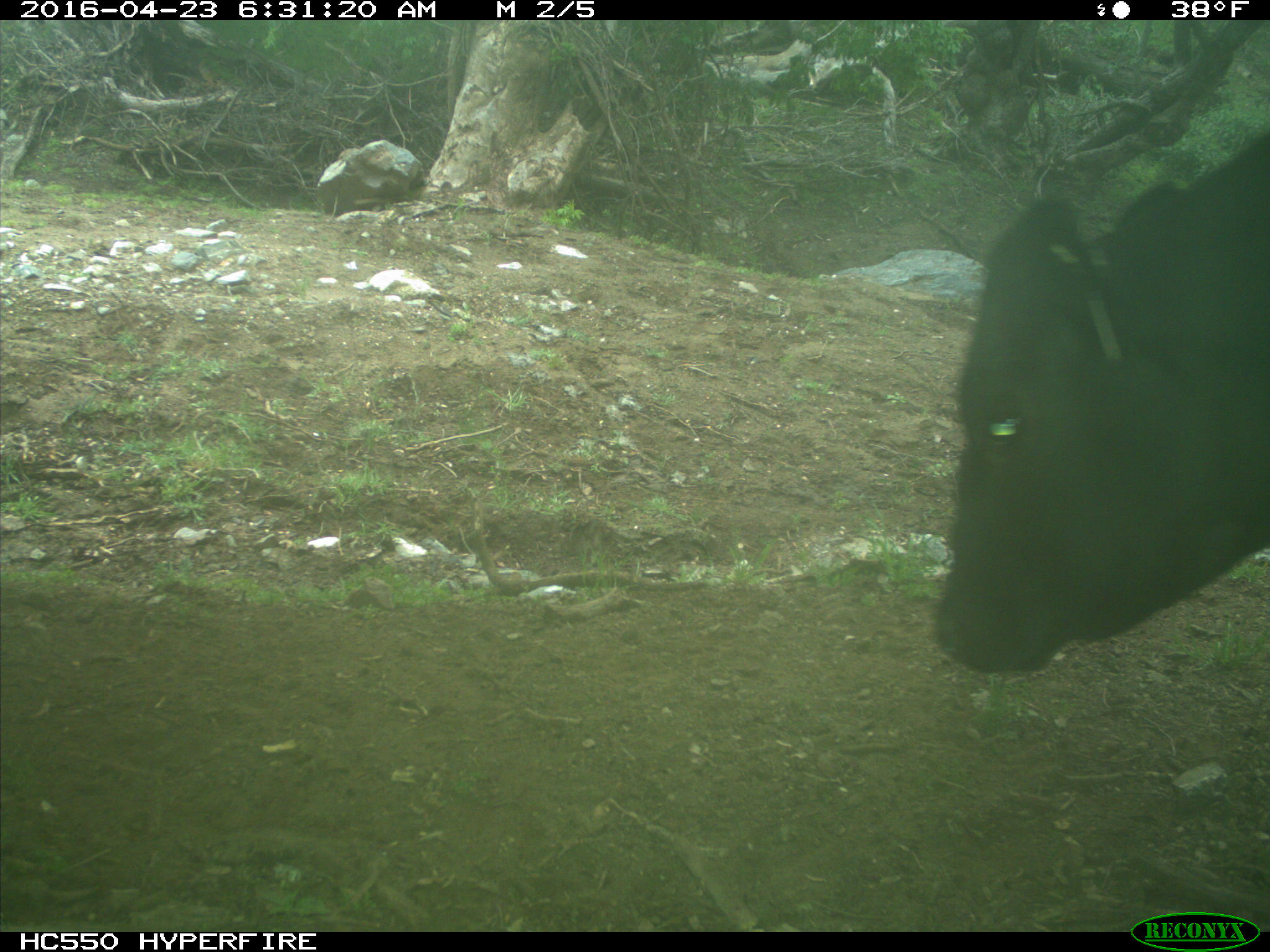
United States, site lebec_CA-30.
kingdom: Animalia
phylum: Chordata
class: Mammalia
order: Artiodactyla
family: Bovidae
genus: Bos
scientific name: Bos taurus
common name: domestic cow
Bos taurus (domestic cow).